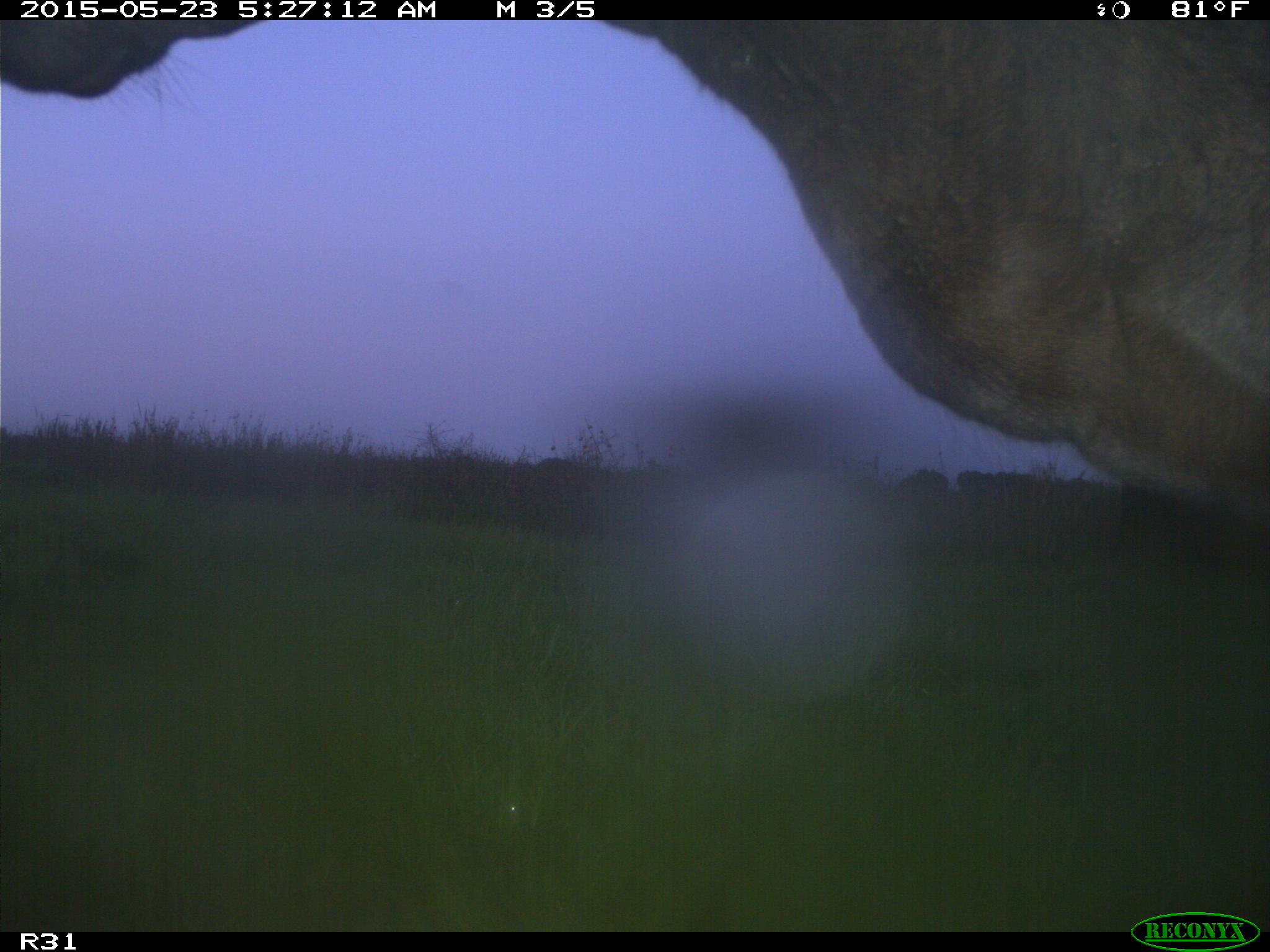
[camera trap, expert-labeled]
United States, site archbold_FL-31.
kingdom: Animalia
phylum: Chordata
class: Mammalia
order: Artiodactyla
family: Bovidae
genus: Bos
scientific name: Bos taurus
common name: domestic cow